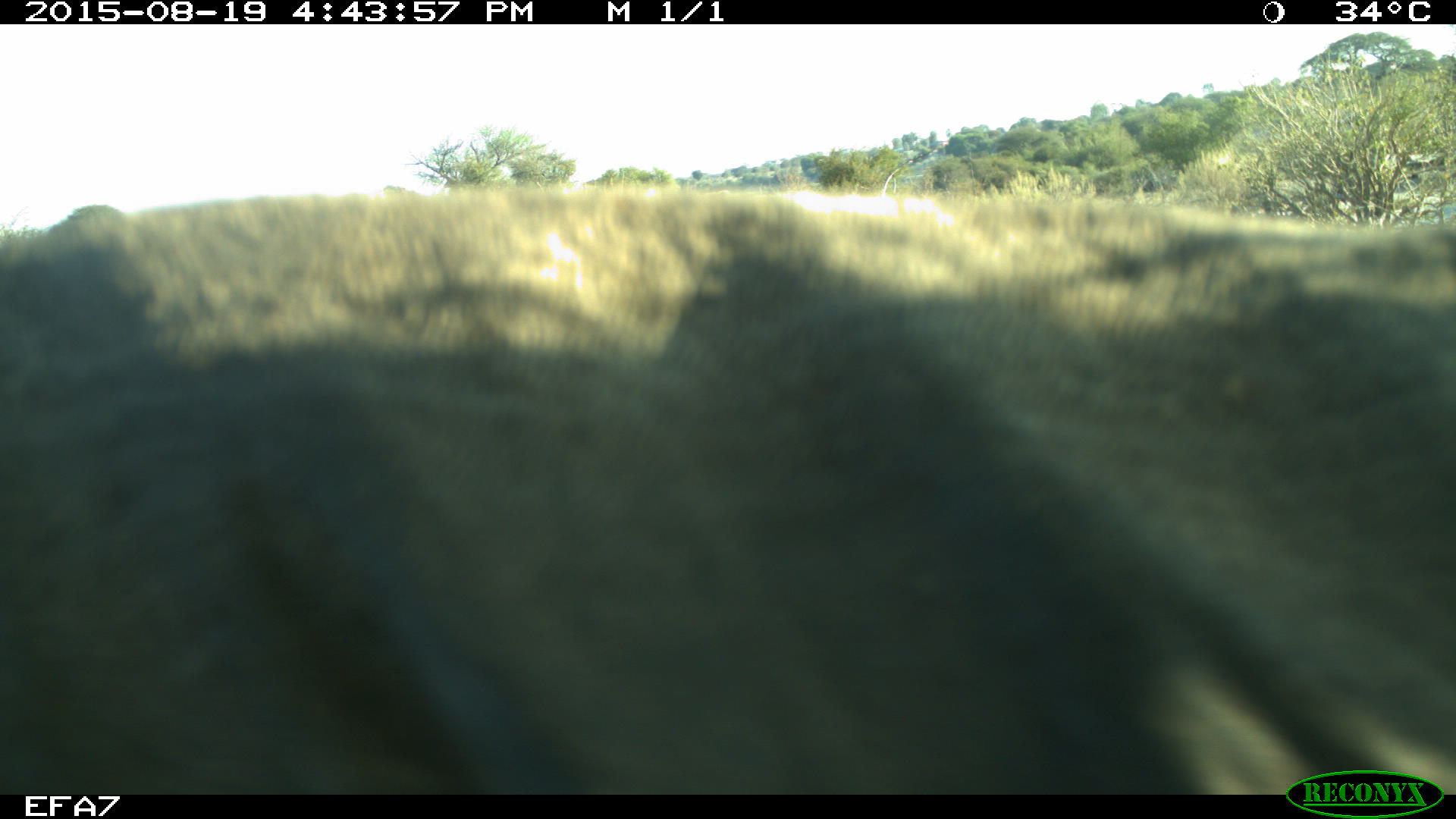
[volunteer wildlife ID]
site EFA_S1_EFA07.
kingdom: Animalia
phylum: Chordata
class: Mammalia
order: Proboscidea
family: Elephantidae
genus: Loxodonta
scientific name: Loxodonta africana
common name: african bush elephant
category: elephant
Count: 1.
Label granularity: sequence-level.